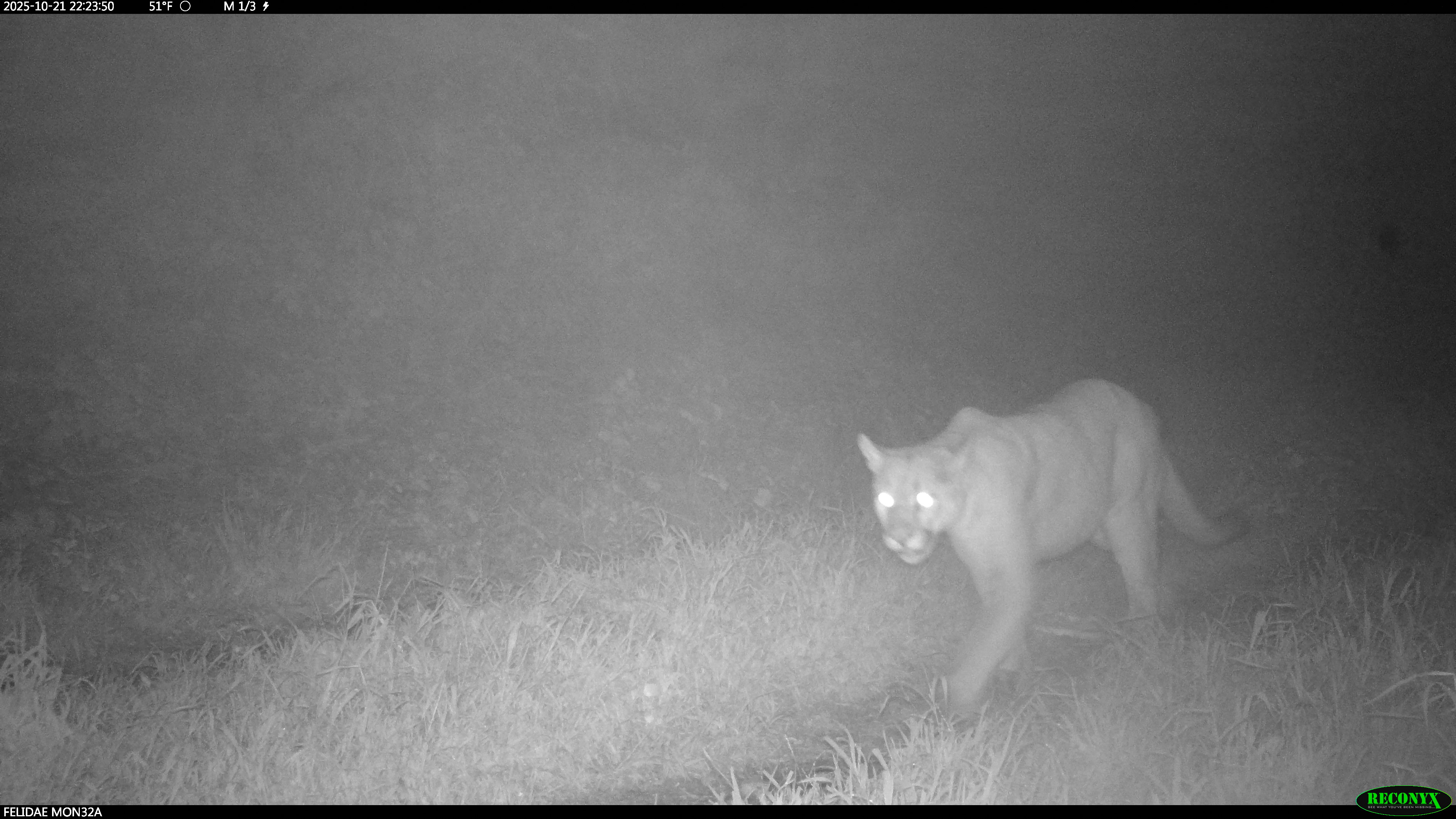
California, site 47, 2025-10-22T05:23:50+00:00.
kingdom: Animalia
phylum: Chordata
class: Mammalia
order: Carnivora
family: Felidae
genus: Puma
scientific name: Puma concolor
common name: puma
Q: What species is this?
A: Puma (Puma concolor).